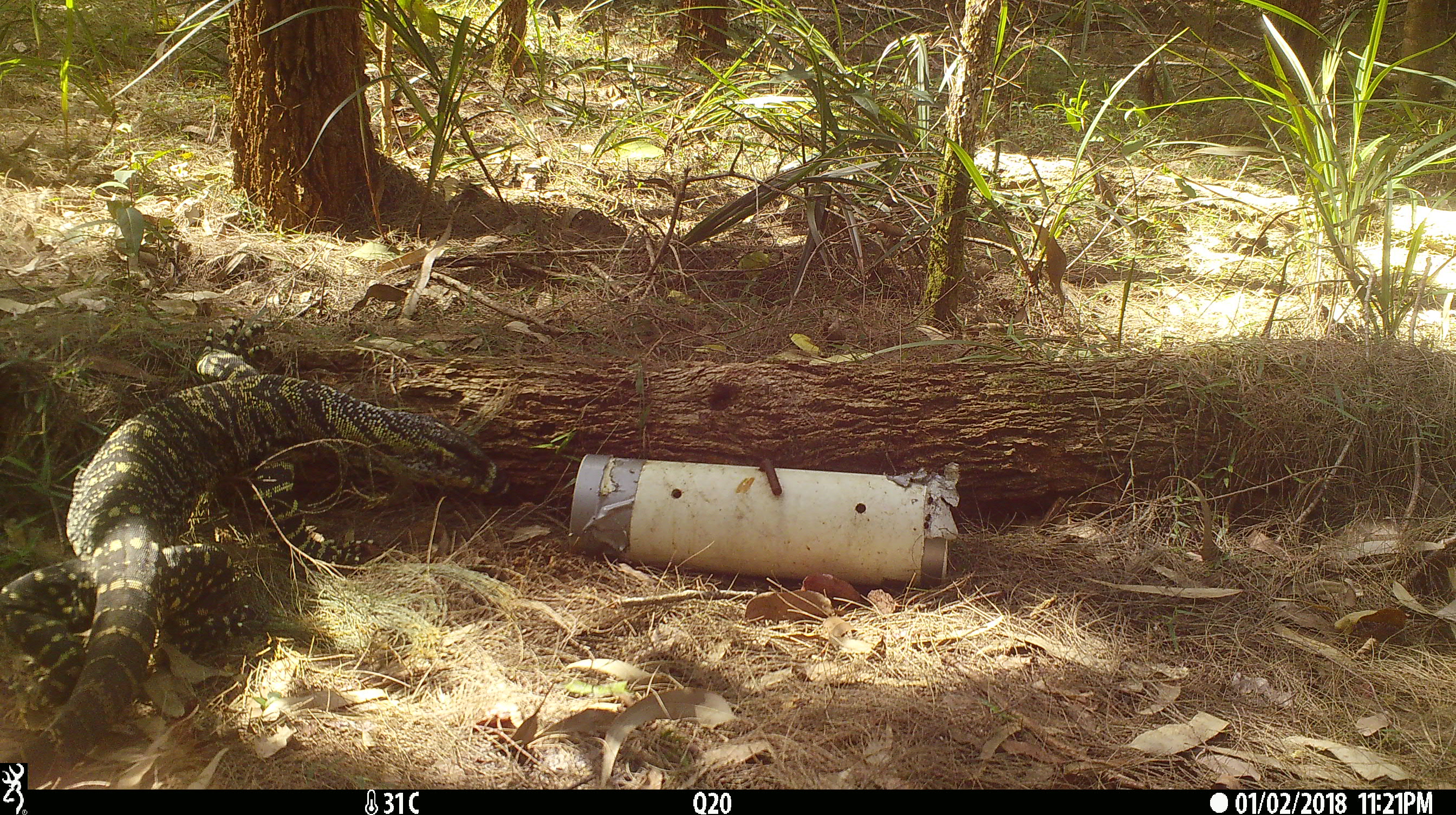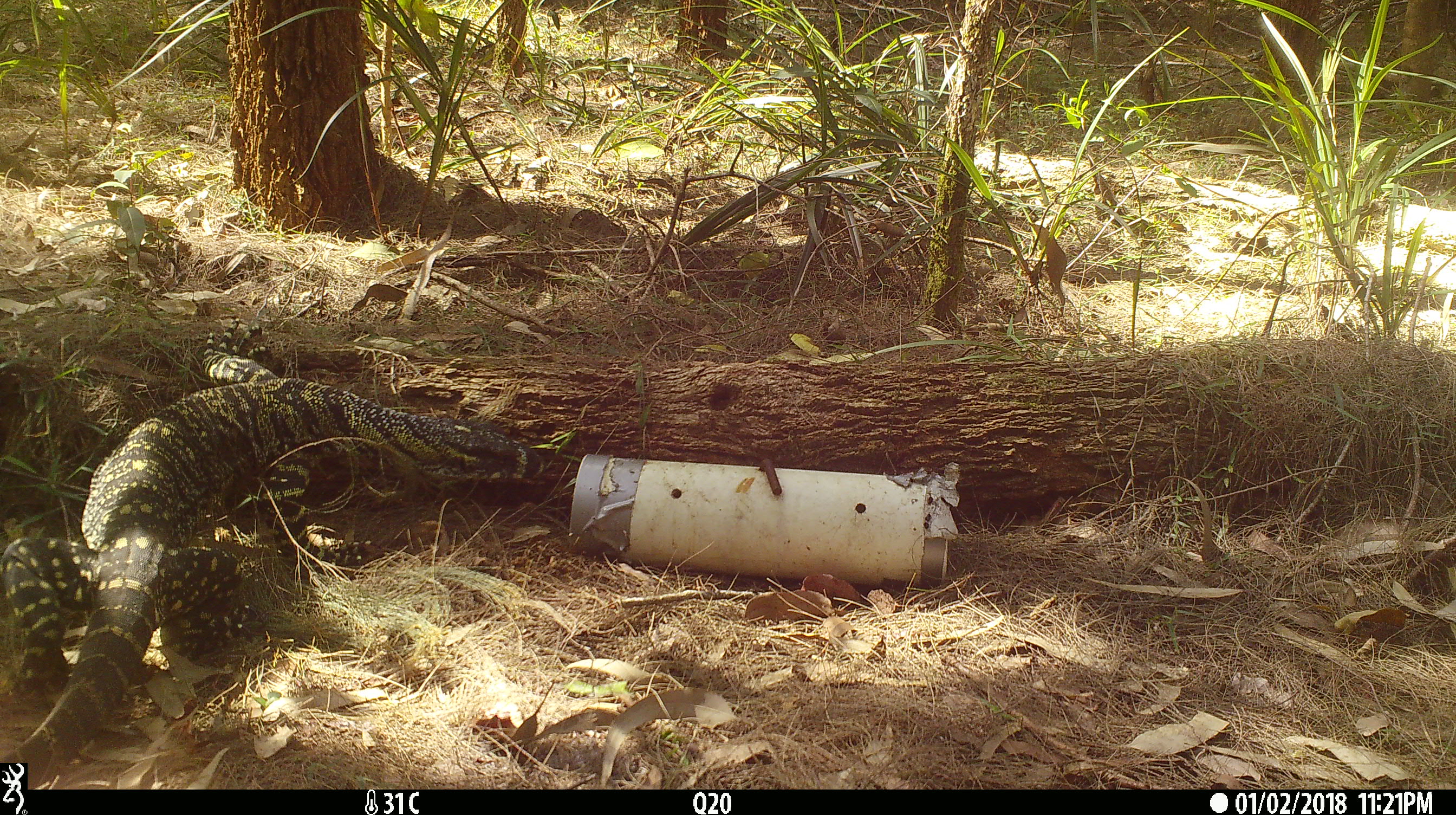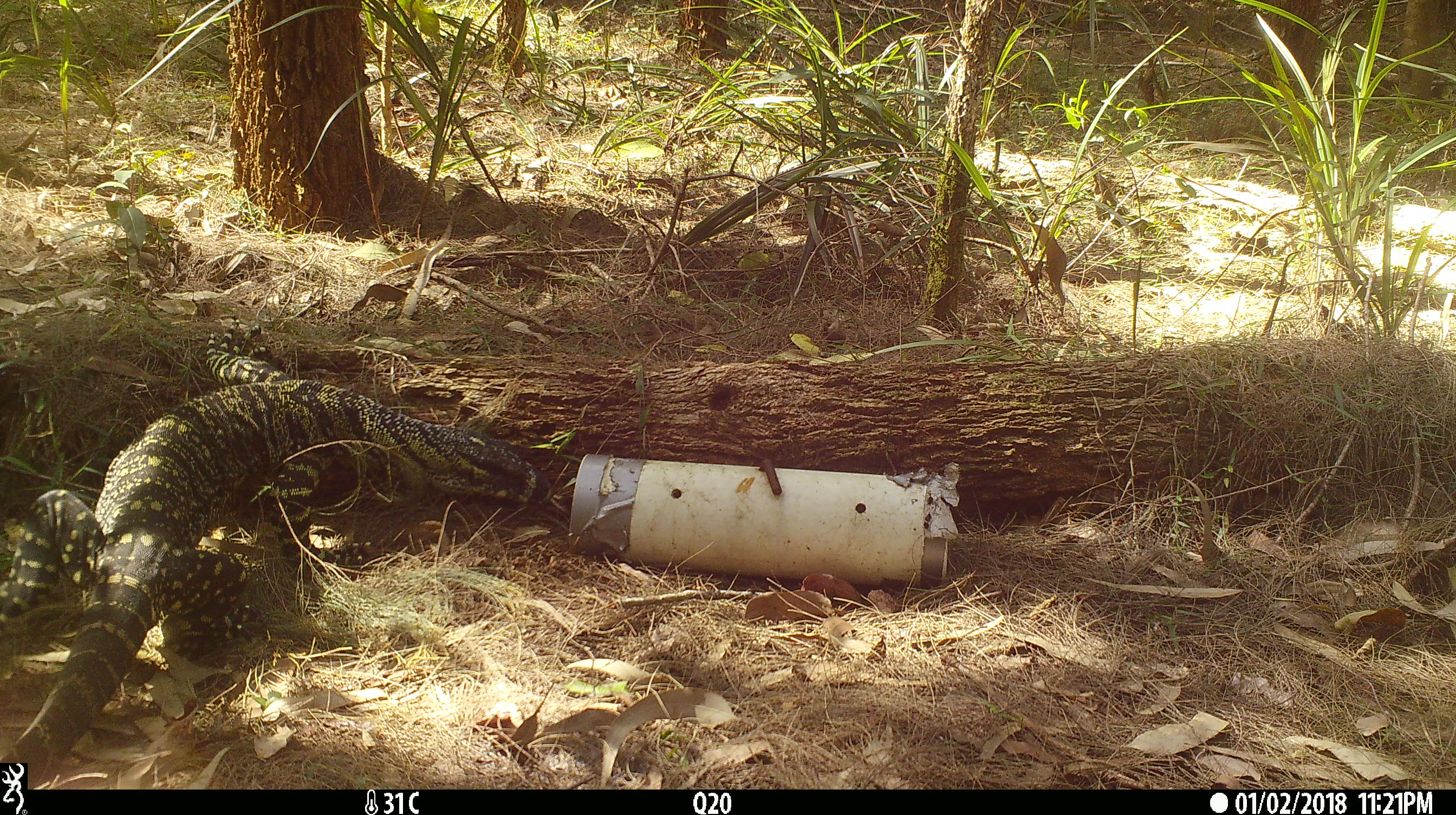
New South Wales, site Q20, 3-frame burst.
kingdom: Animalia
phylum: Chordata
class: Reptilia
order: Squamata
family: Varanidae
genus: Varanus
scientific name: Varanus varius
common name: lace monitor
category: goanna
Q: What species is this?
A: Goanna (lace monitor) (Varanus varius).